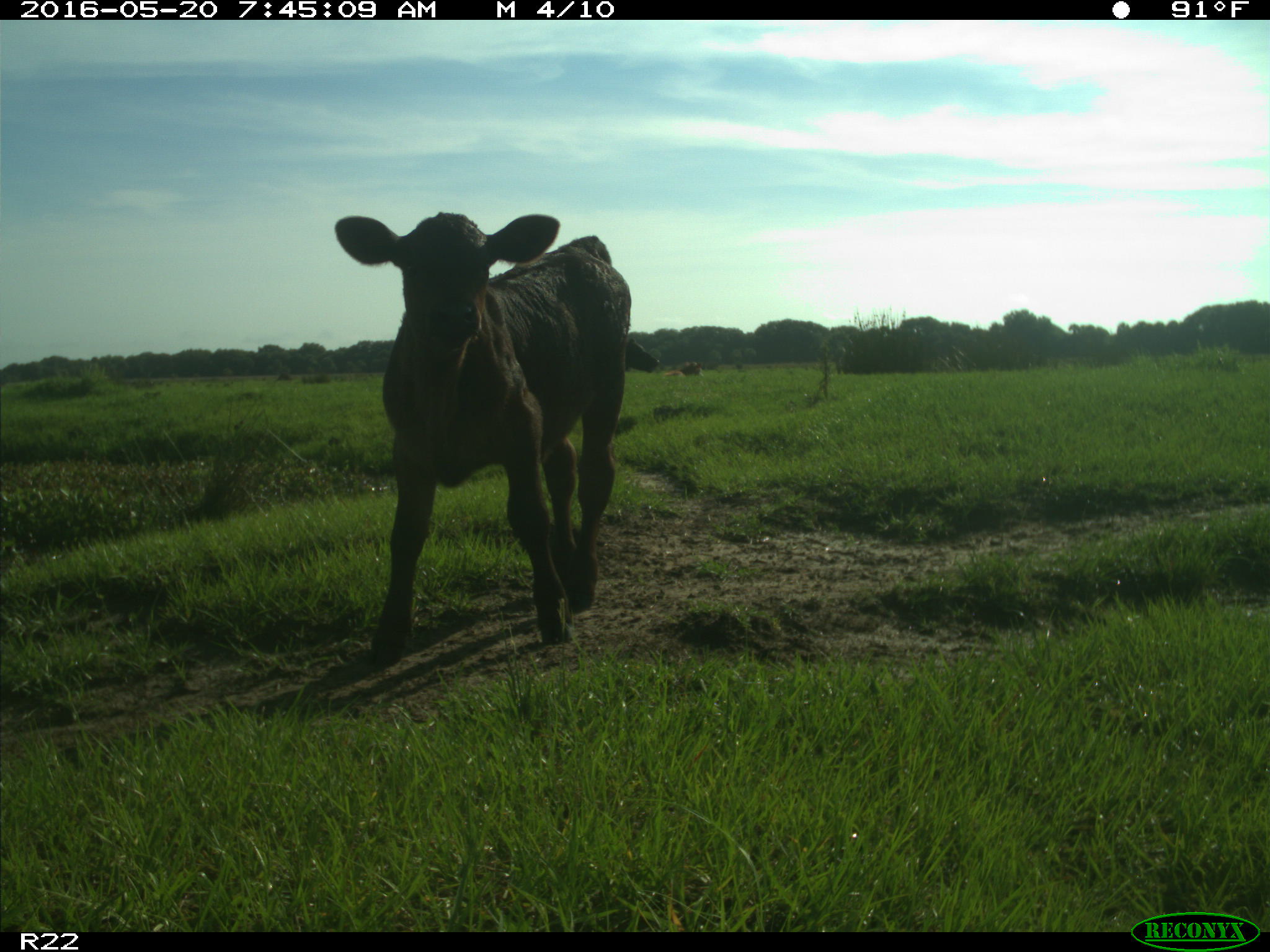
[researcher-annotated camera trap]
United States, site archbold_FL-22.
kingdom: Animalia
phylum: Chordata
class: Mammalia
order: Artiodactyla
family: Bovidae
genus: Bos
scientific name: Bos taurus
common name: domestic cow